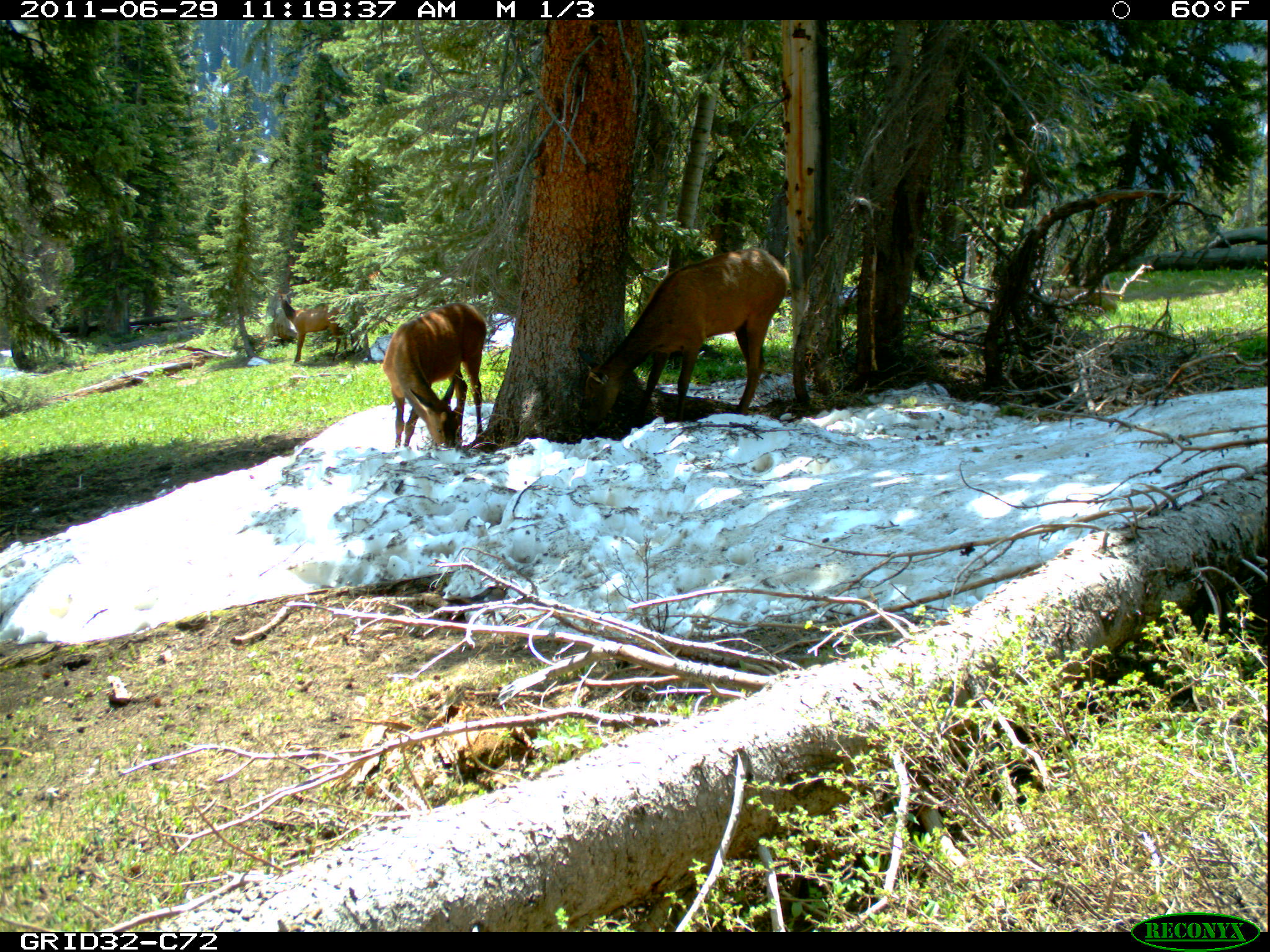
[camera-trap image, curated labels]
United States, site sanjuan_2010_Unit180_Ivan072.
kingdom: Animalia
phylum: Chordata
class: Mammalia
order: Artiodactyla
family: Cervidae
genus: Cervus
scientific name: Cervus elaphus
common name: red deer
Cervus elaphus (red deer).